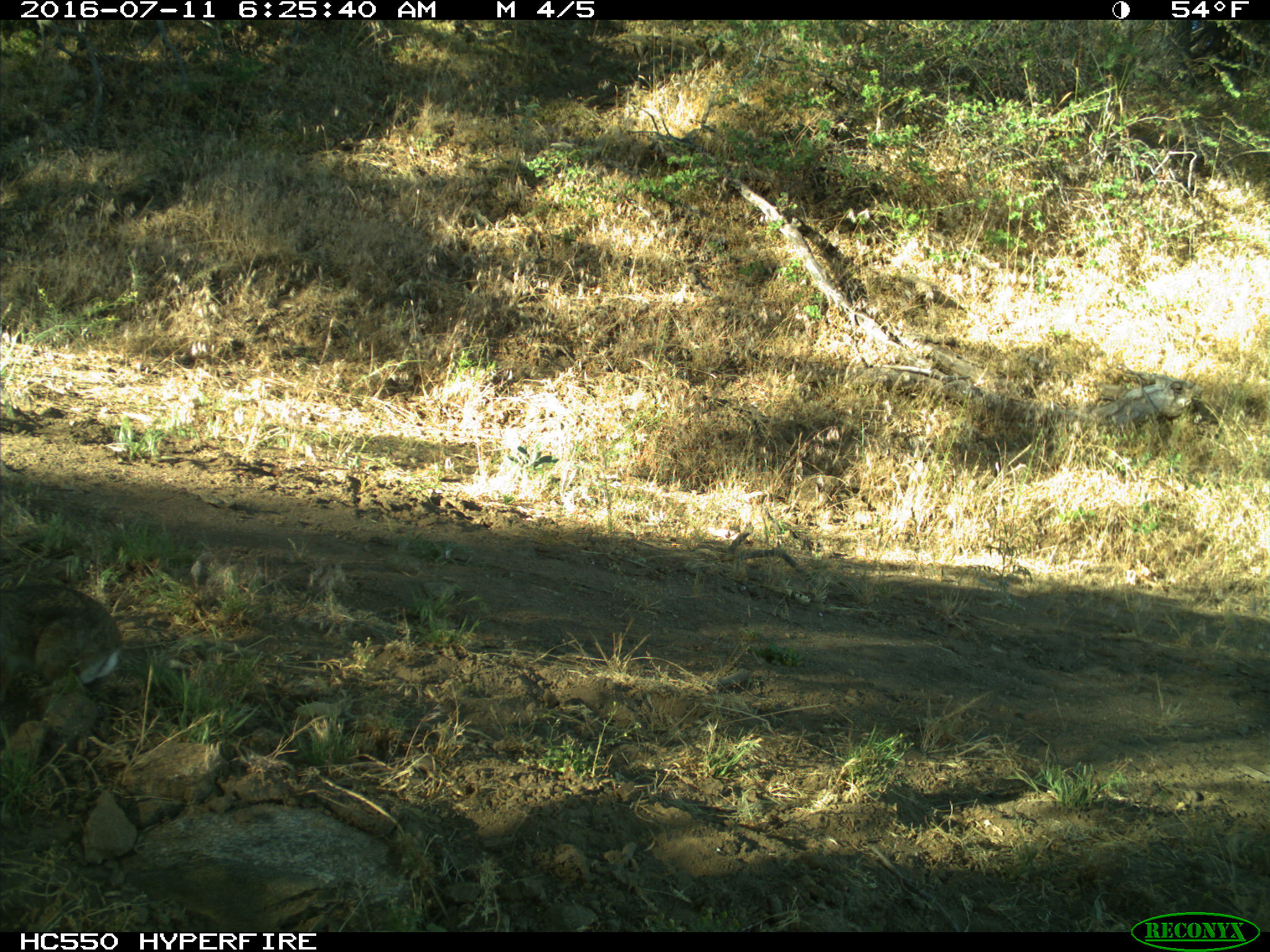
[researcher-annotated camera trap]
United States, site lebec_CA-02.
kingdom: Animalia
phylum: Chordata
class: Mammalia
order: Lagomorpha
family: Leporidae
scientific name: Leporidae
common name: rabbits and hares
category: unidentified rabbit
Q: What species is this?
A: Unidentified rabbit (rabbits and hares) (Leporidae).